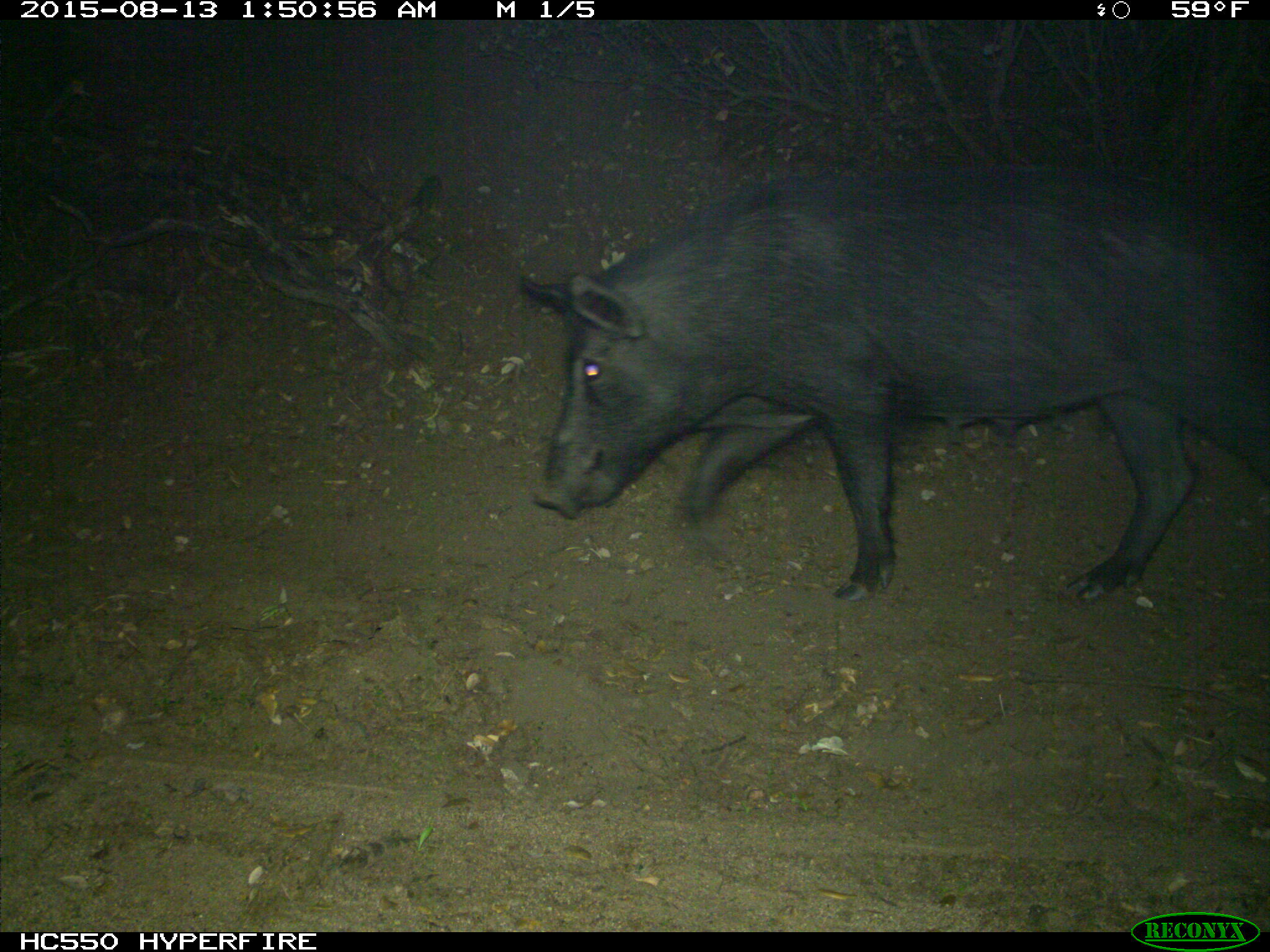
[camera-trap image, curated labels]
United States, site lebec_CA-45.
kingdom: Animalia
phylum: Chordata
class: Mammalia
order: Artiodactyla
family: Suidae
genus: Sus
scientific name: Sus scrofa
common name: wild boar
Sus scrofa (wild boar).